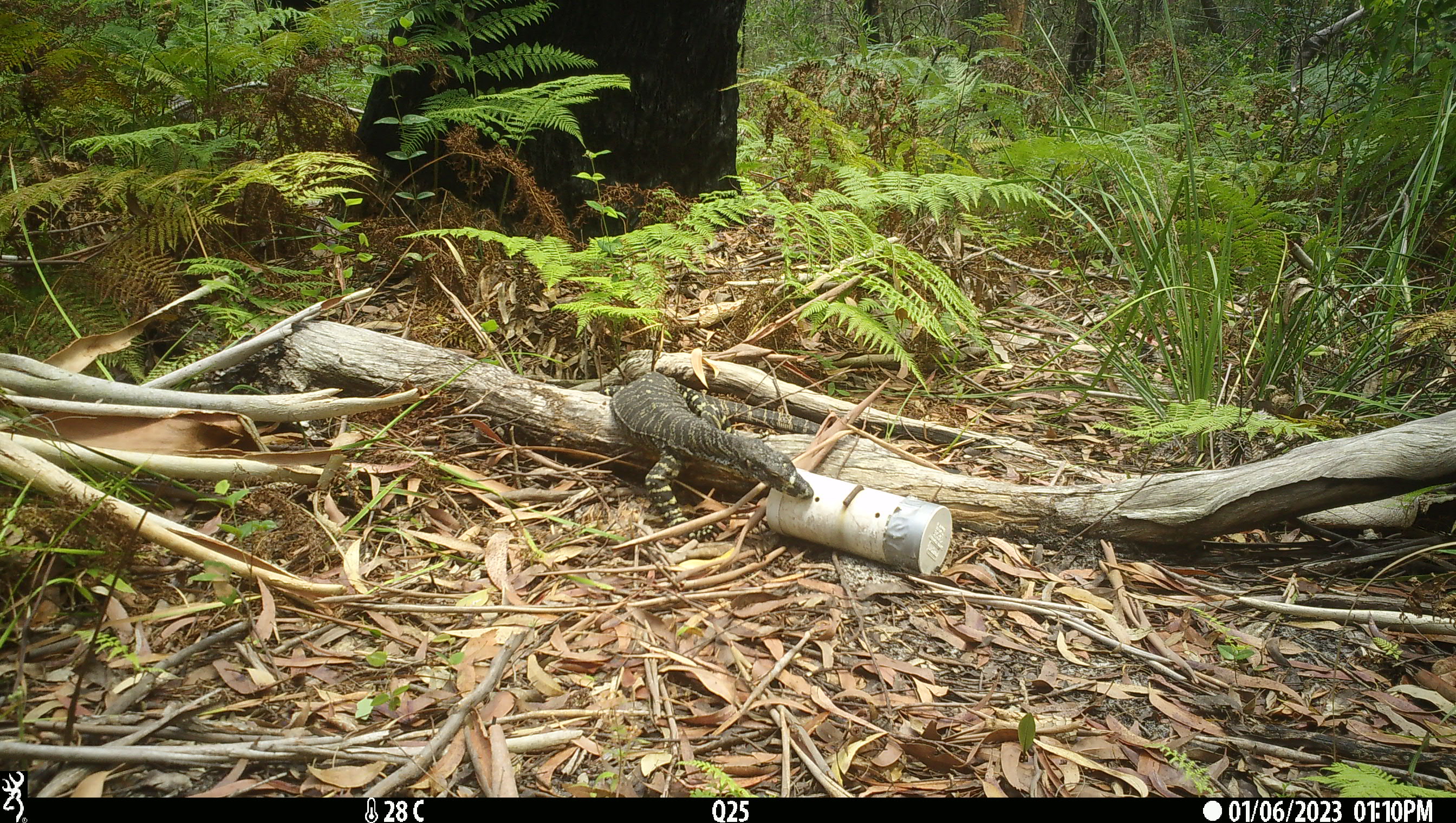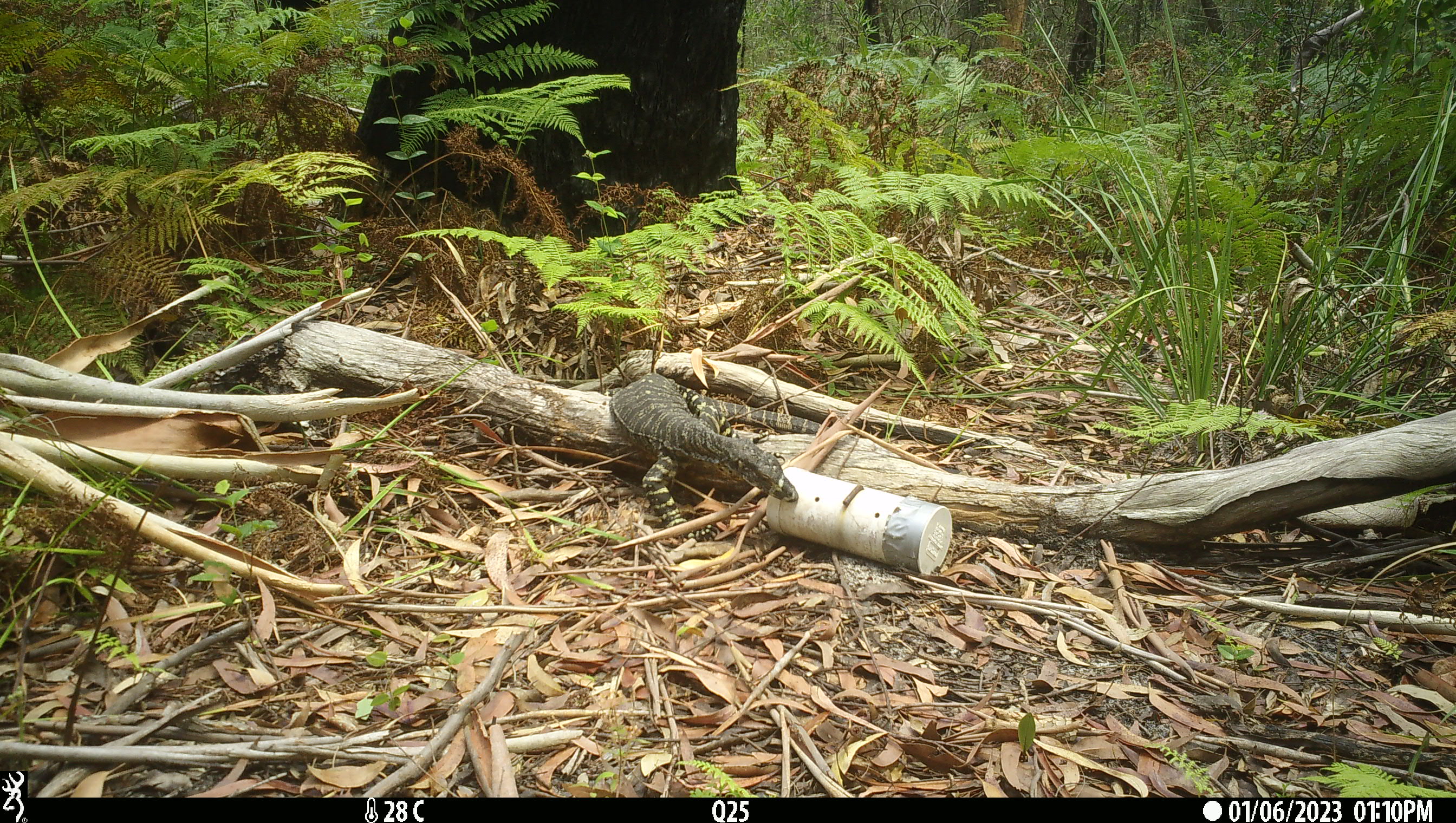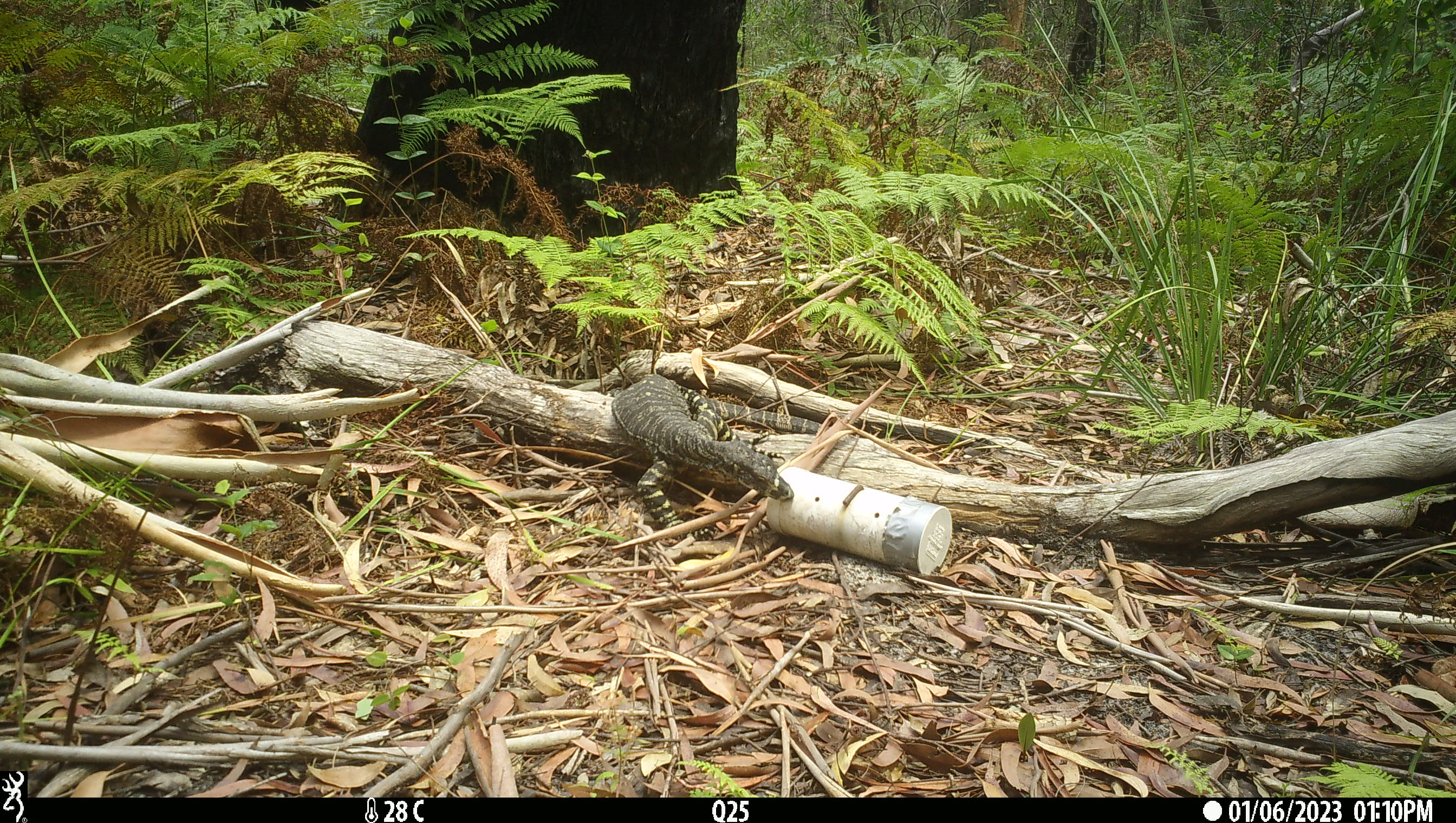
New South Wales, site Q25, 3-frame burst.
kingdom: Animalia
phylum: Chordata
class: Reptilia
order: Squamata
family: Varanidae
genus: Varanus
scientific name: Varanus varius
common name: lace monitor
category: goanna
Goanna (lace monitor) (Varanus varius).